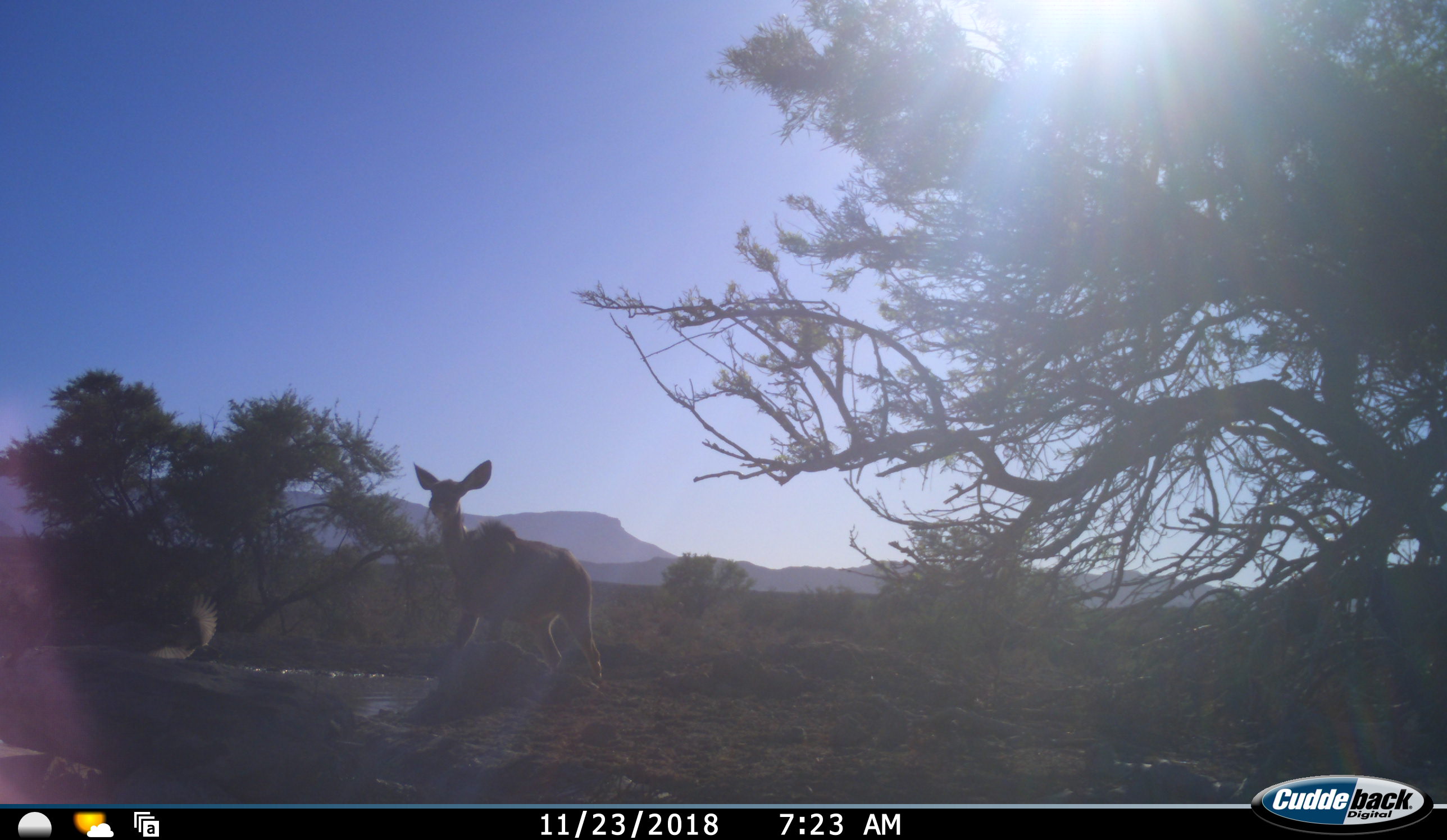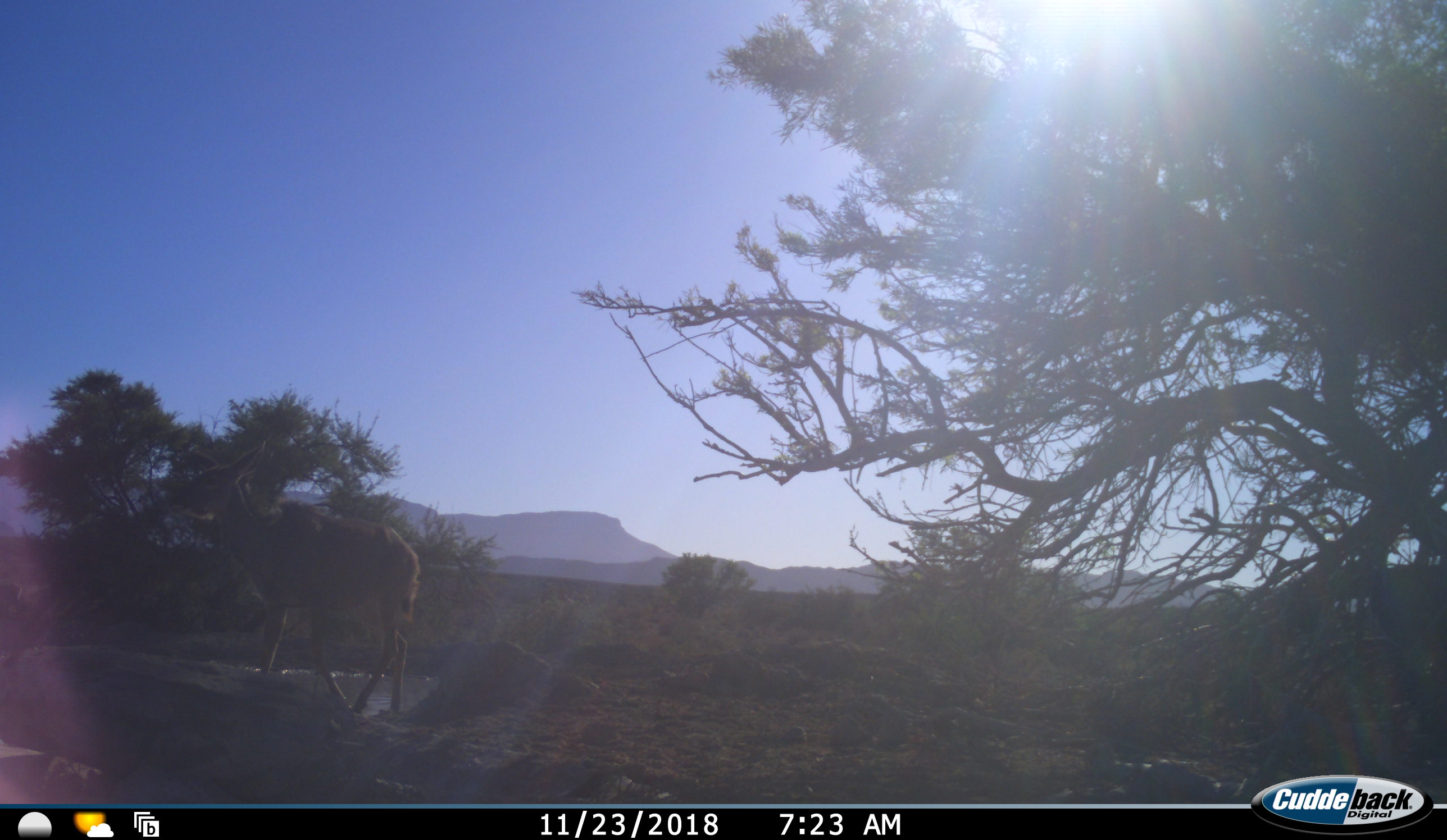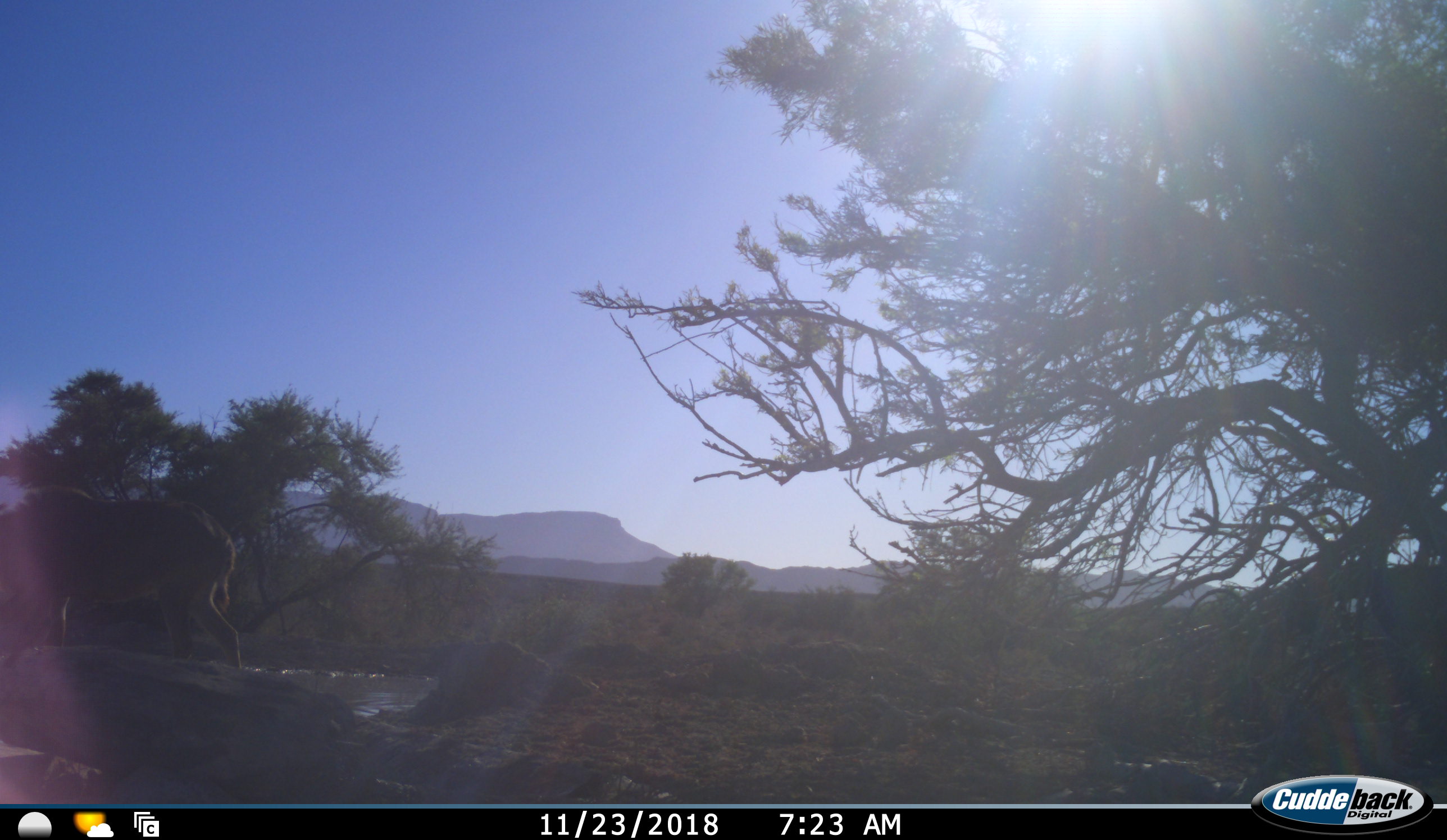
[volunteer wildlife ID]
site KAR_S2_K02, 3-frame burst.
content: unidentified animal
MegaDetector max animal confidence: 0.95